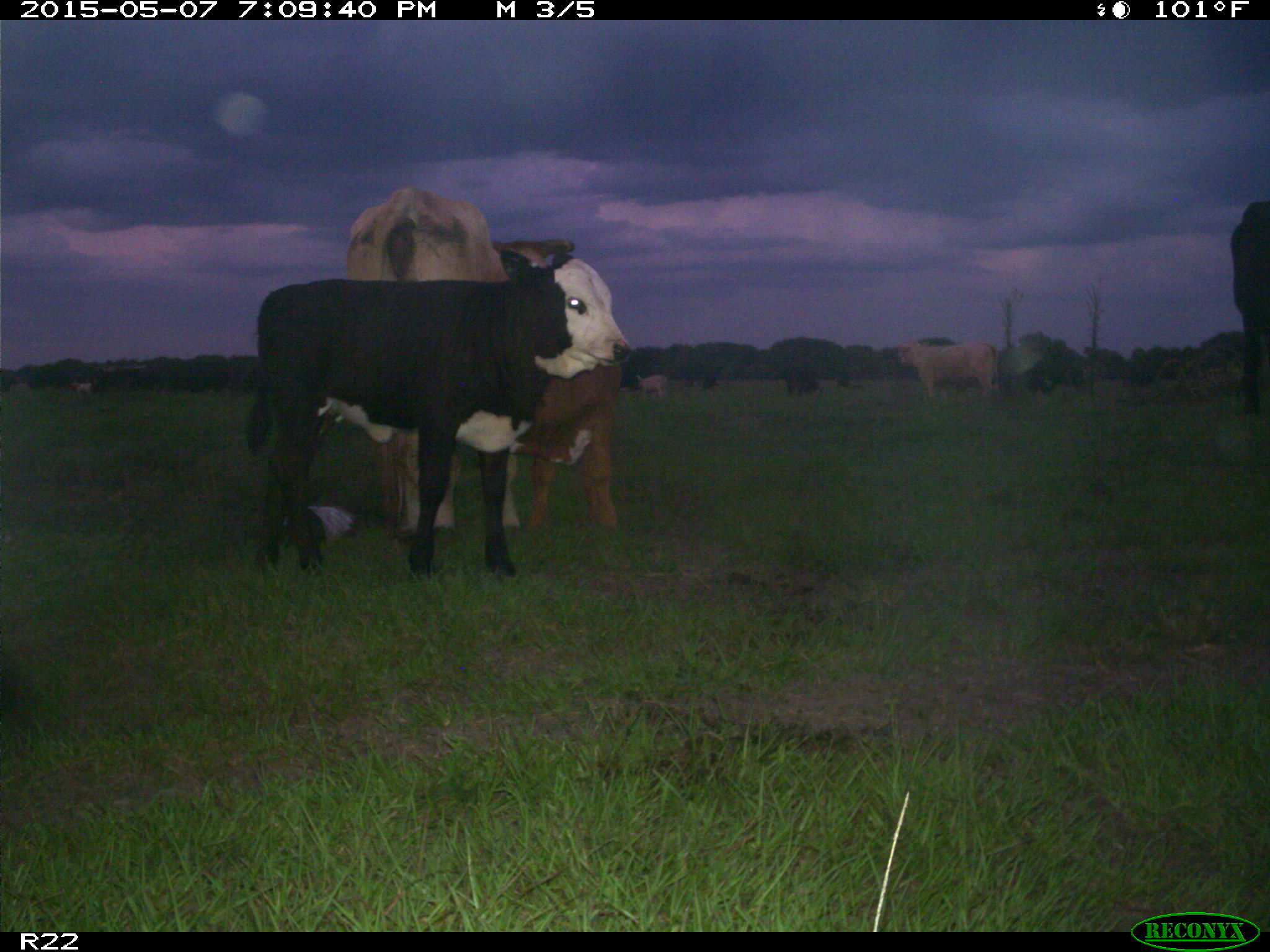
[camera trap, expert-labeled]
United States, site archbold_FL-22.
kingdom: Animalia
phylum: Chordata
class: Mammalia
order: Artiodactyla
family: Bovidae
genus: Bos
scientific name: Bos taurus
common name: domestic cow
Bos taurus (domestic cow).